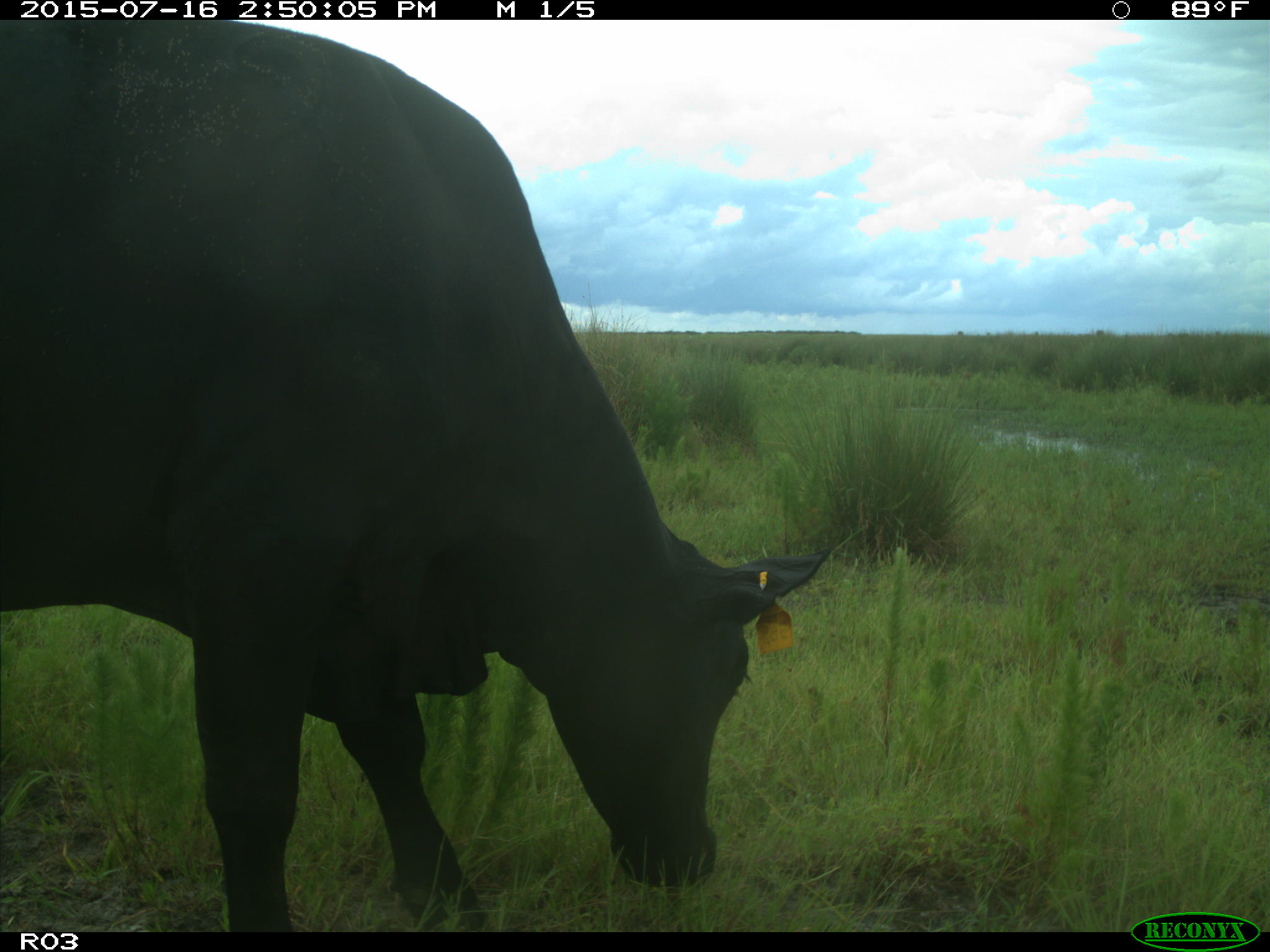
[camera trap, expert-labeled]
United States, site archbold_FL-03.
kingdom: Animalia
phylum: Chordata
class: Mammalia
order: Artiodactyla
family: Bovidae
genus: Bos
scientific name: Bos taurus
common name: domestic cow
Bos taurus (domestic cow).